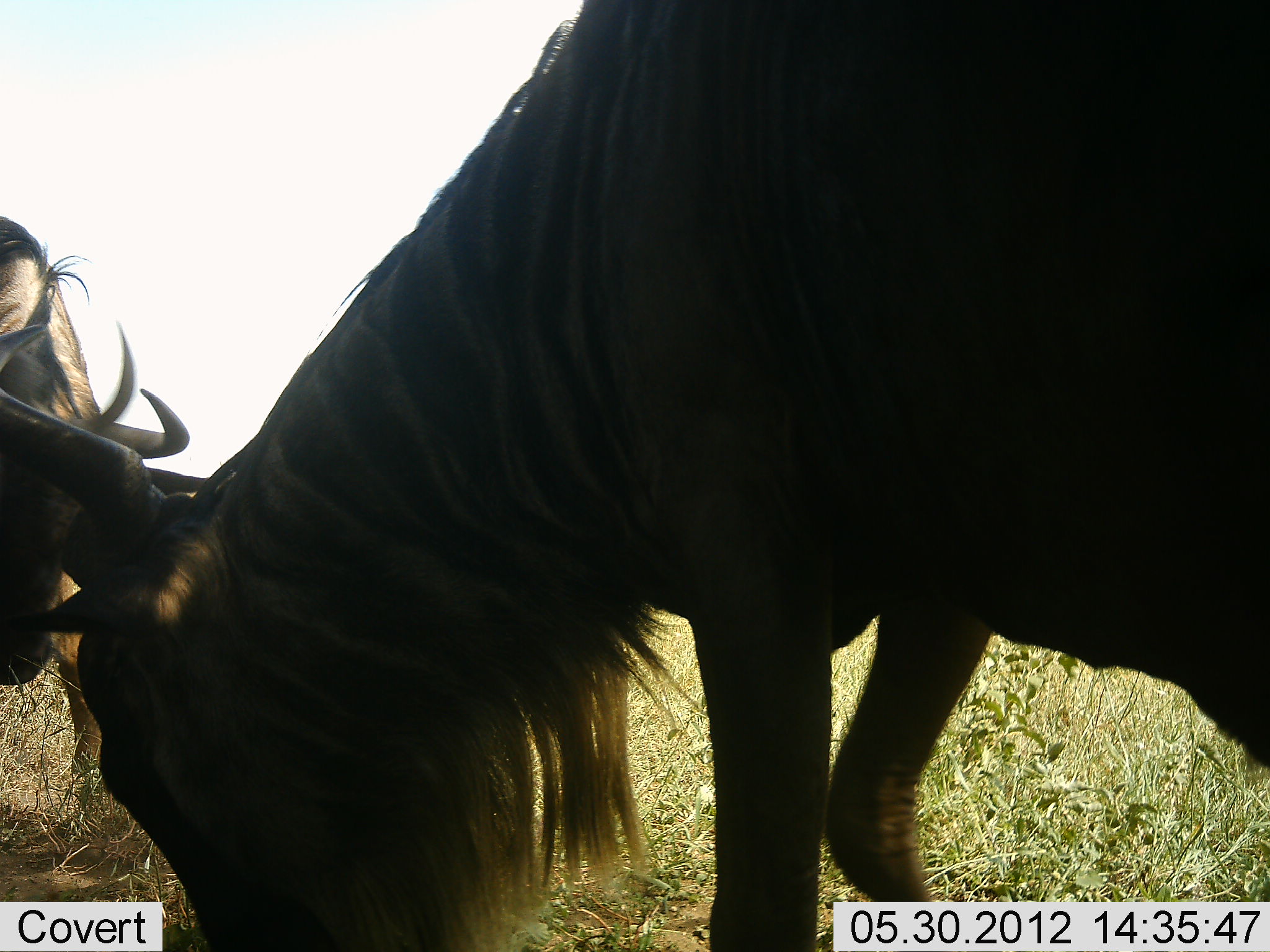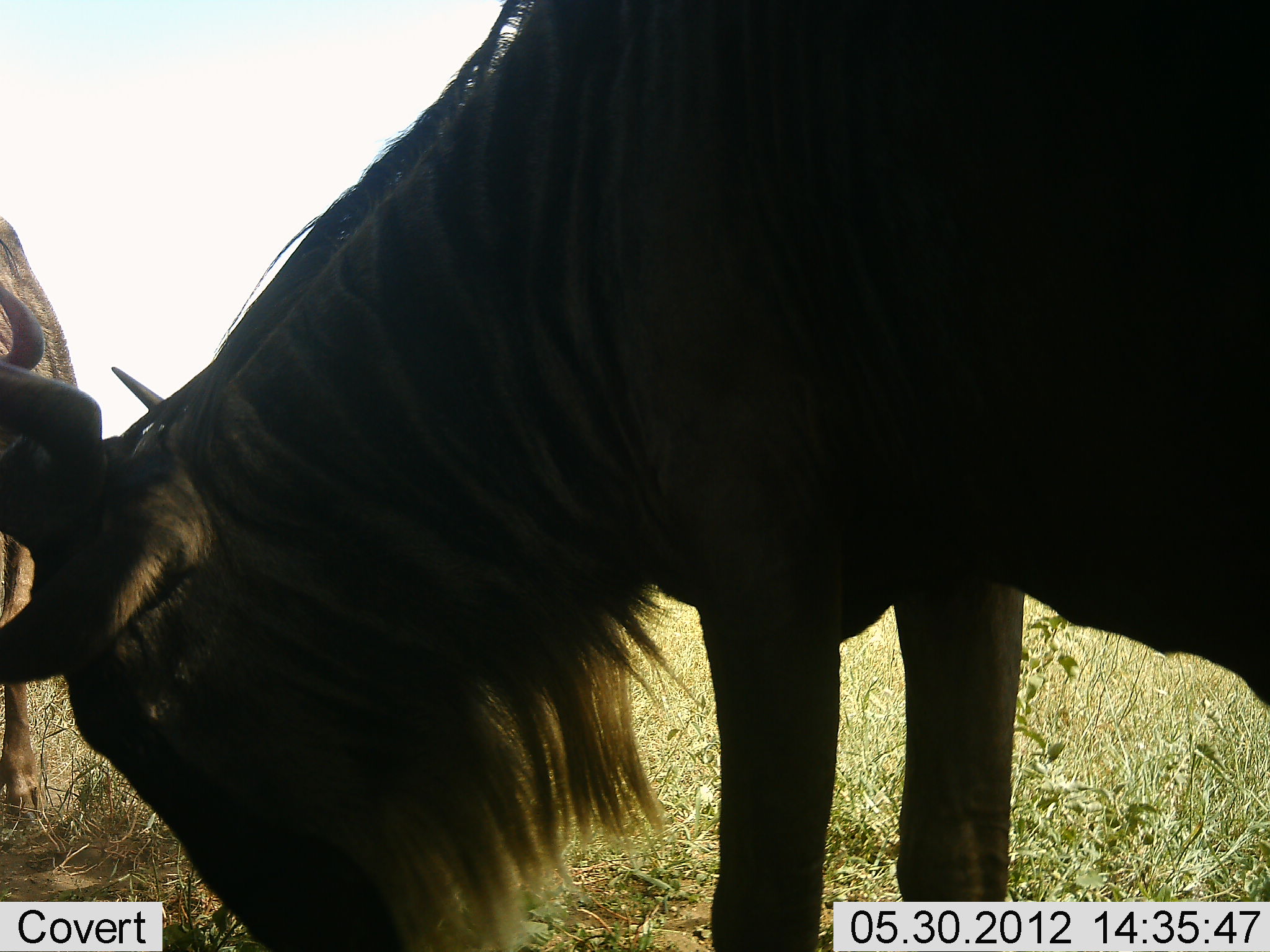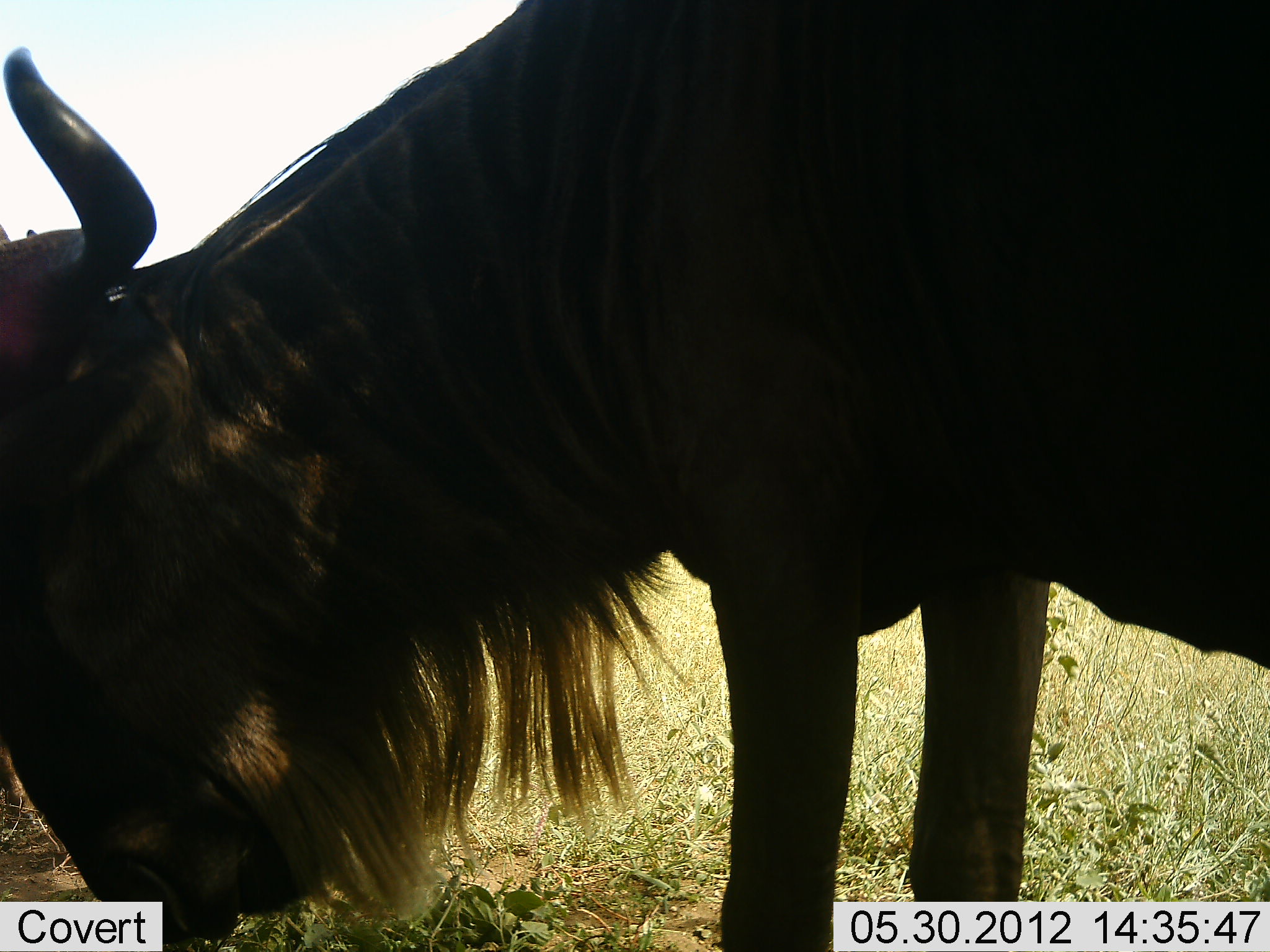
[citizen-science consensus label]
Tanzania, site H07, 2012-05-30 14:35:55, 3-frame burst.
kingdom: Animalia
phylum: Chordata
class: Mammalia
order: Artiodactyla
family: Bovidae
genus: Connochaetes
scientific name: Connochaetes taurinus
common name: blue wildebeest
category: wildebeest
Wildebeest (blue wildebeest) (Connochaetes taurinus), count 2. Behavior (volunteer vote fractions): standing 40%, resting 0%, moving 0%, interacting 50%. Young present (vote fraction): 0%. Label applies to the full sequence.